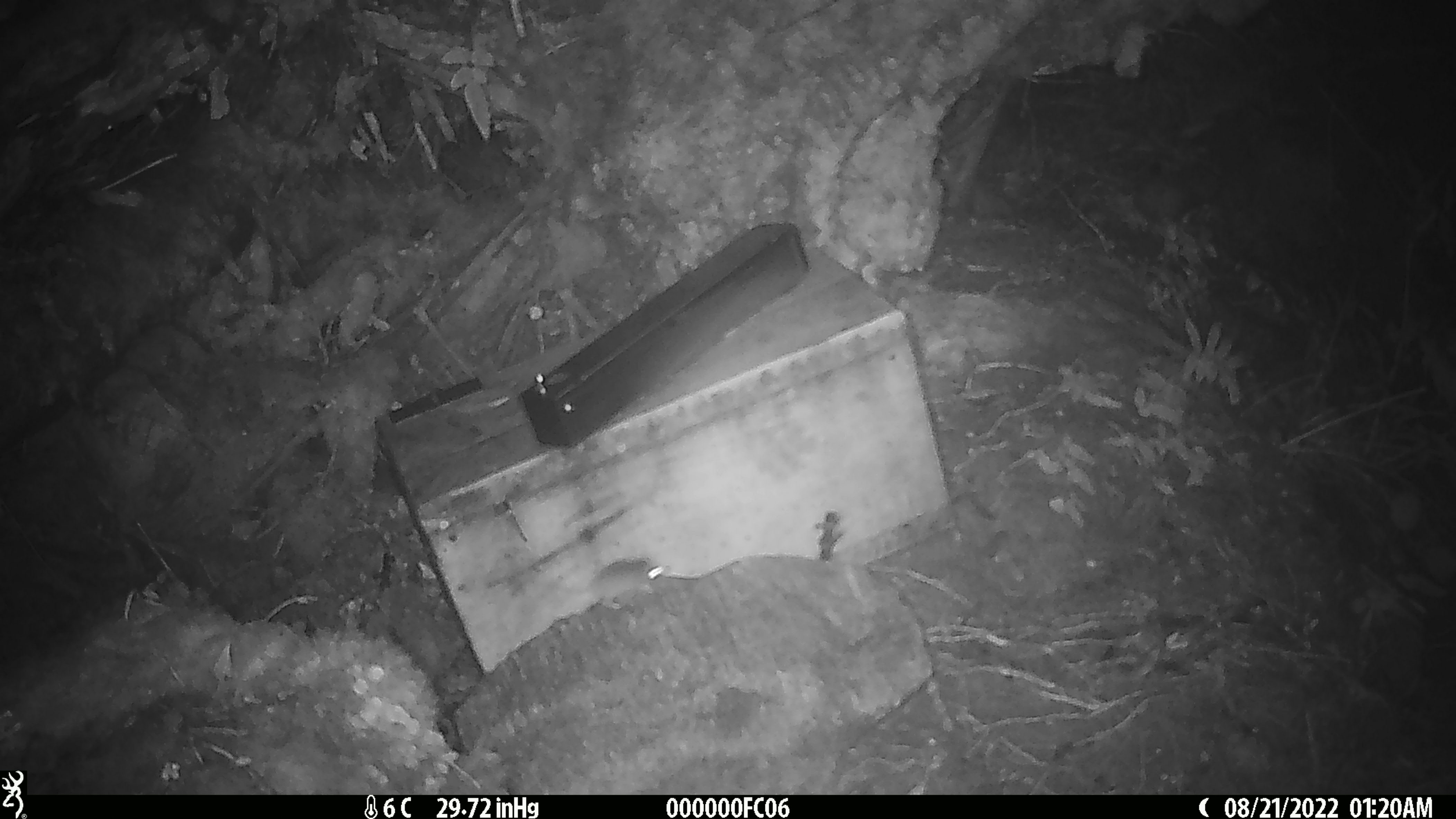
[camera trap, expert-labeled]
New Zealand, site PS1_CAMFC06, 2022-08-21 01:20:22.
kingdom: Animalia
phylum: Chordata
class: Mammalia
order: Rodentia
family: Muridae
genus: Mus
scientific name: Mus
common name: mouse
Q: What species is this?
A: Mouse (Mus).